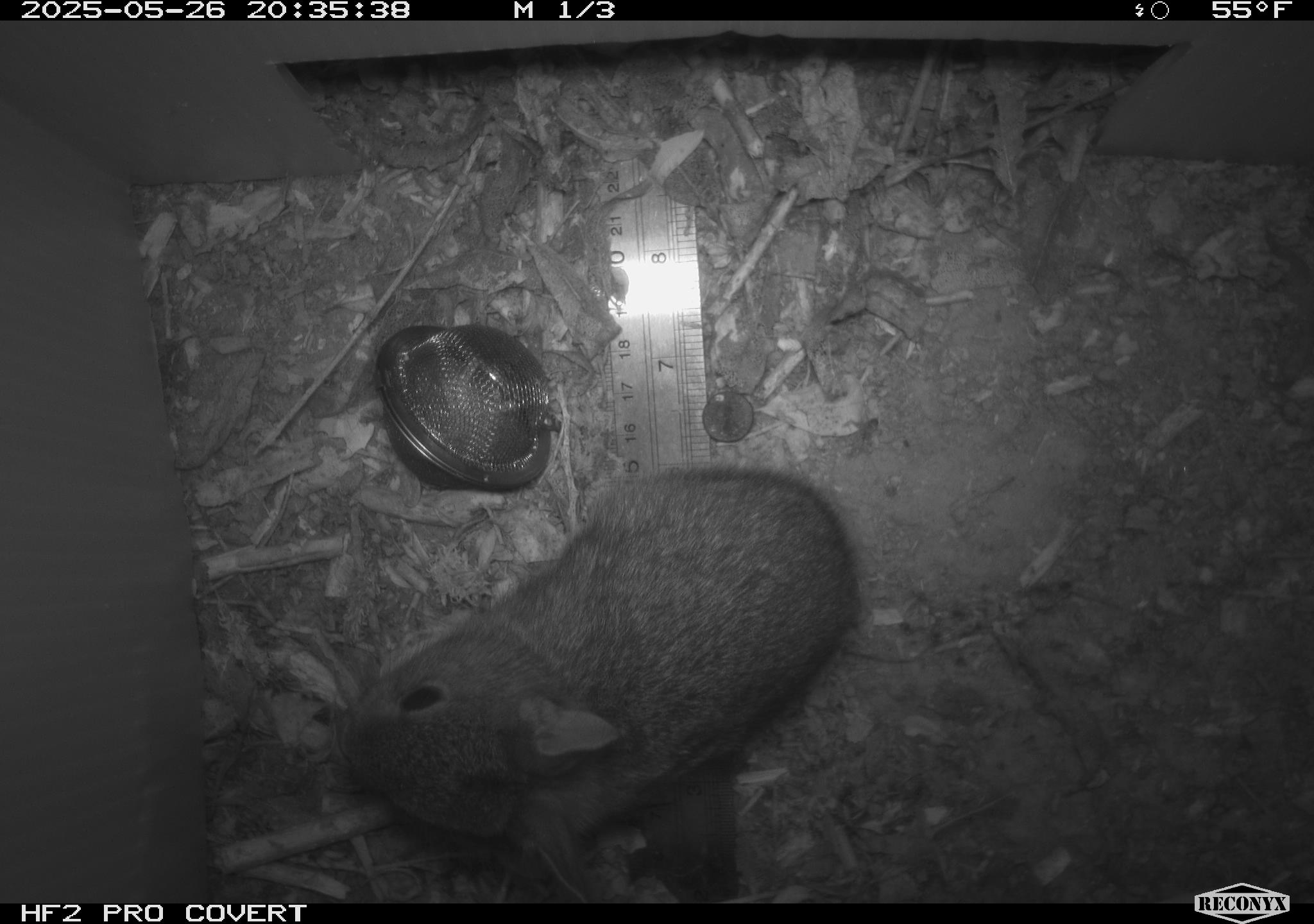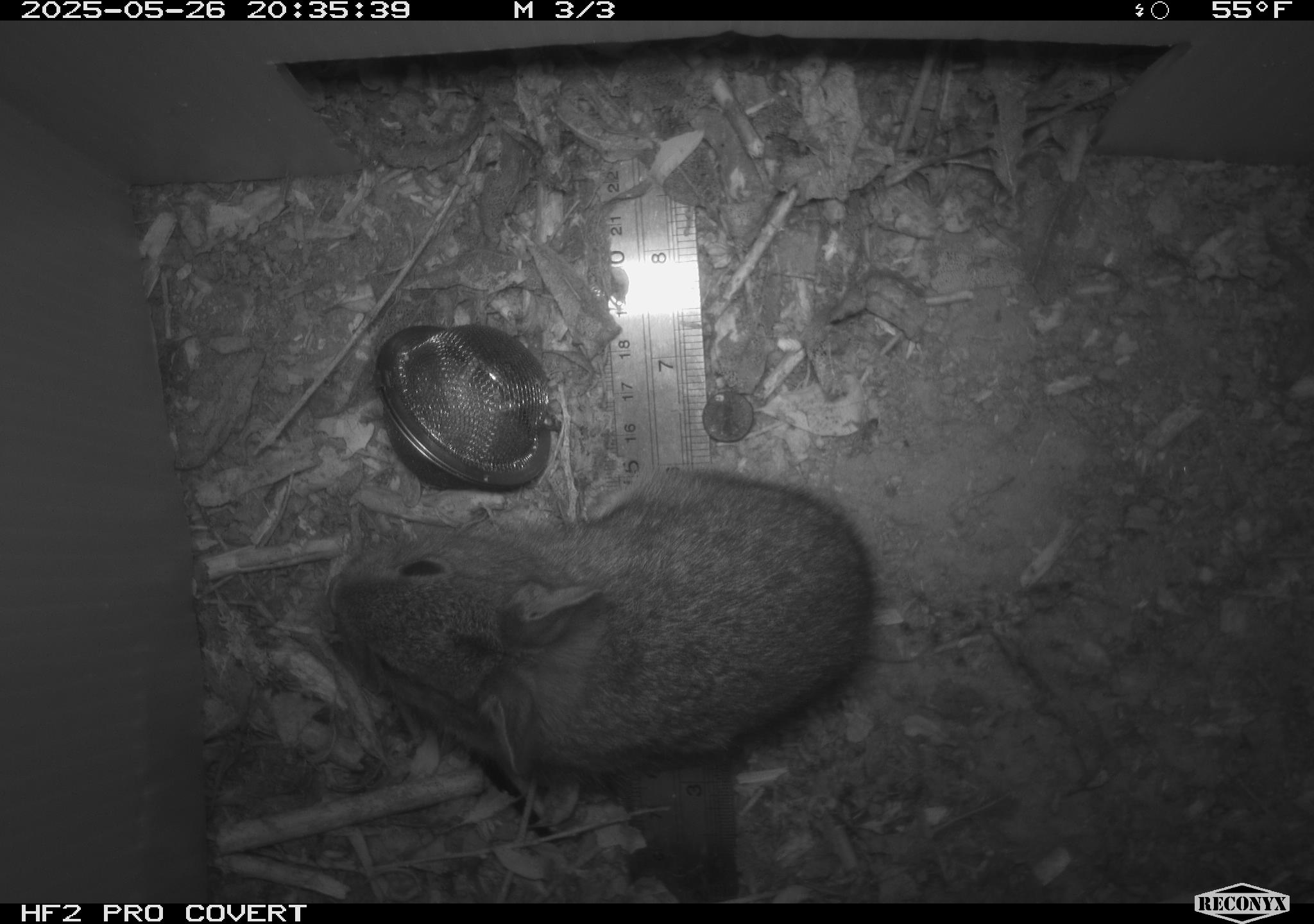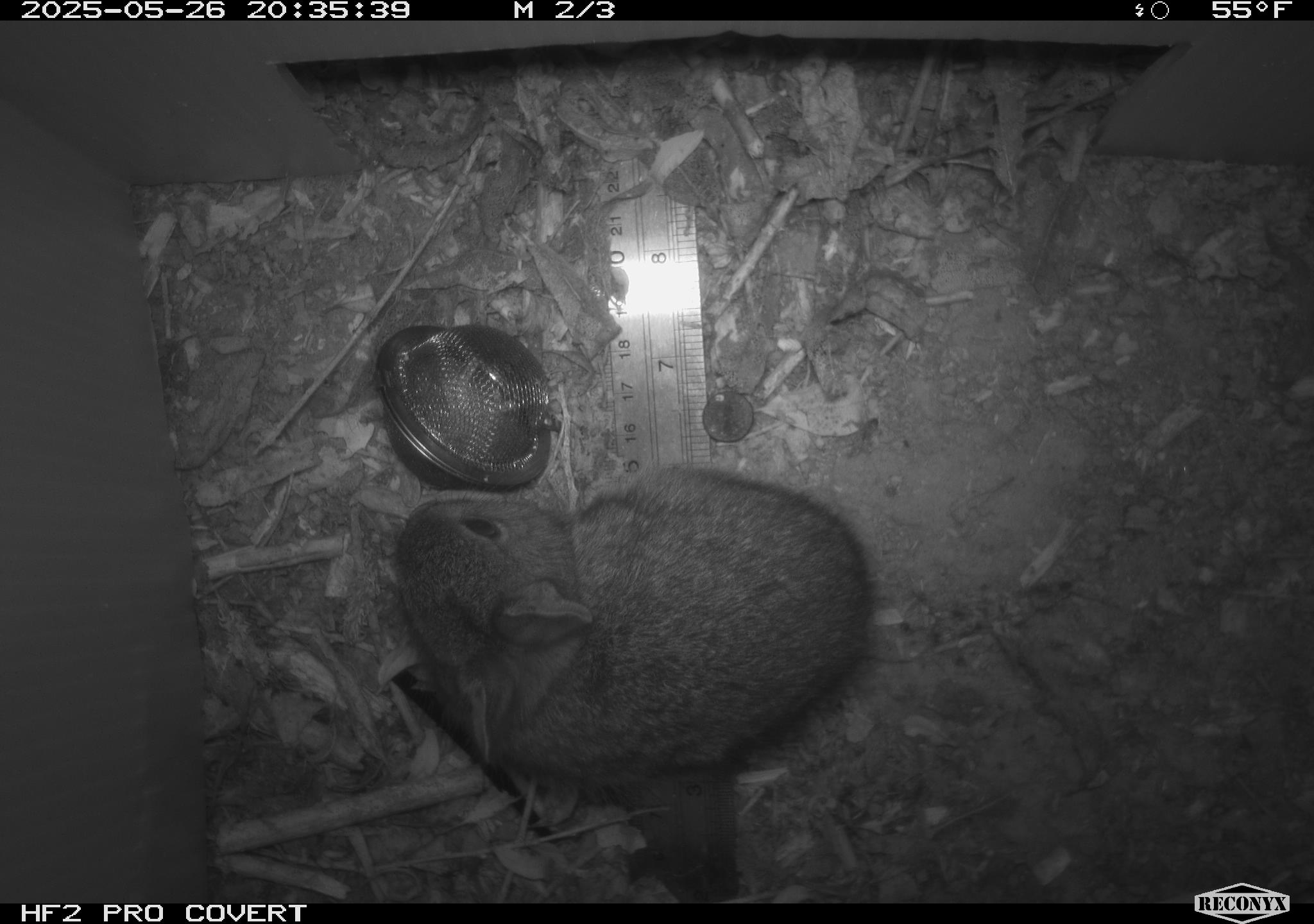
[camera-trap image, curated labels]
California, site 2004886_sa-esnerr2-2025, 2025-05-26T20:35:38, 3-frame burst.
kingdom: Animalia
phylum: Chordata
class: Mammalia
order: Rodentia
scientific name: Rodentia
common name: rodent